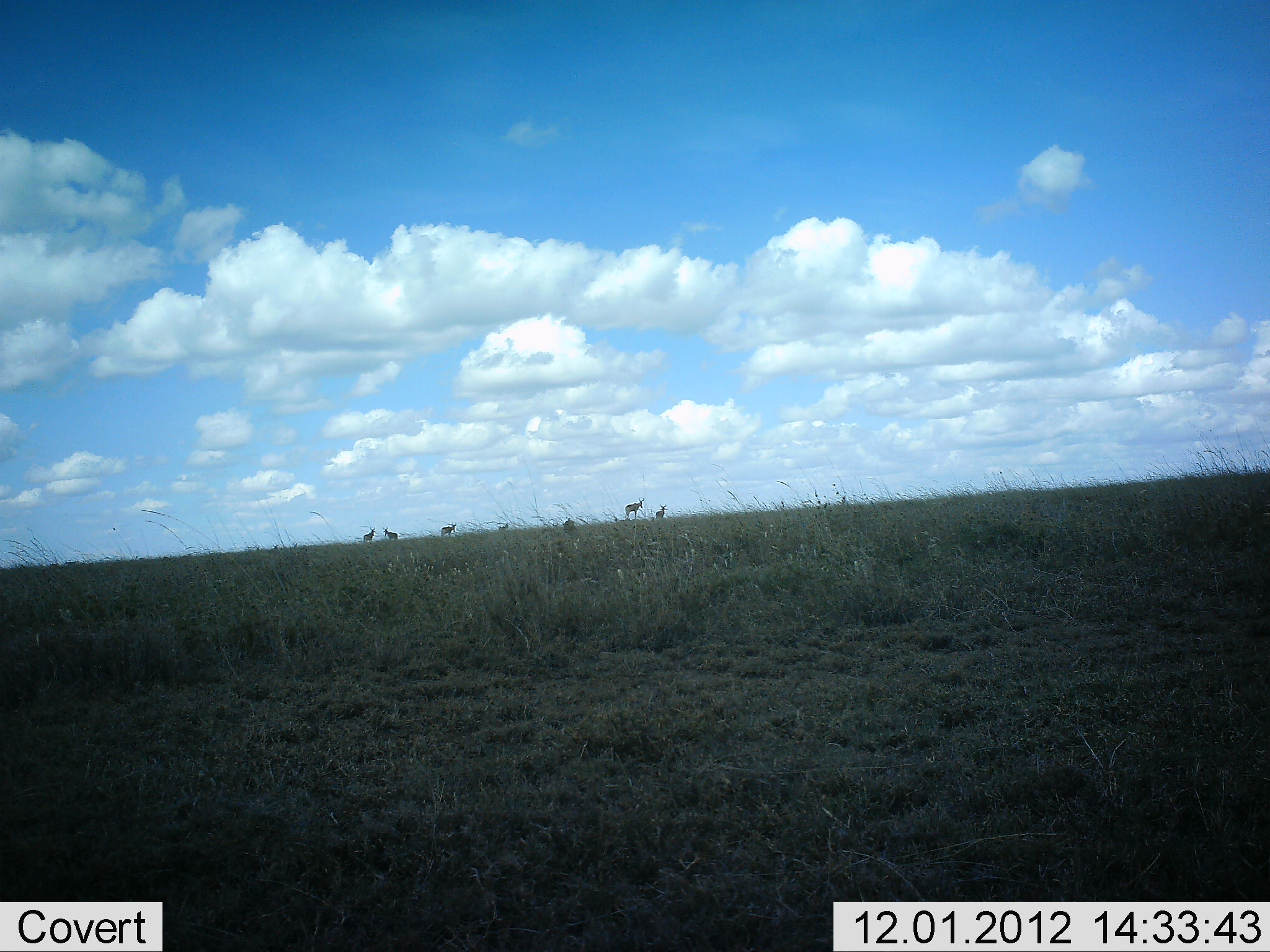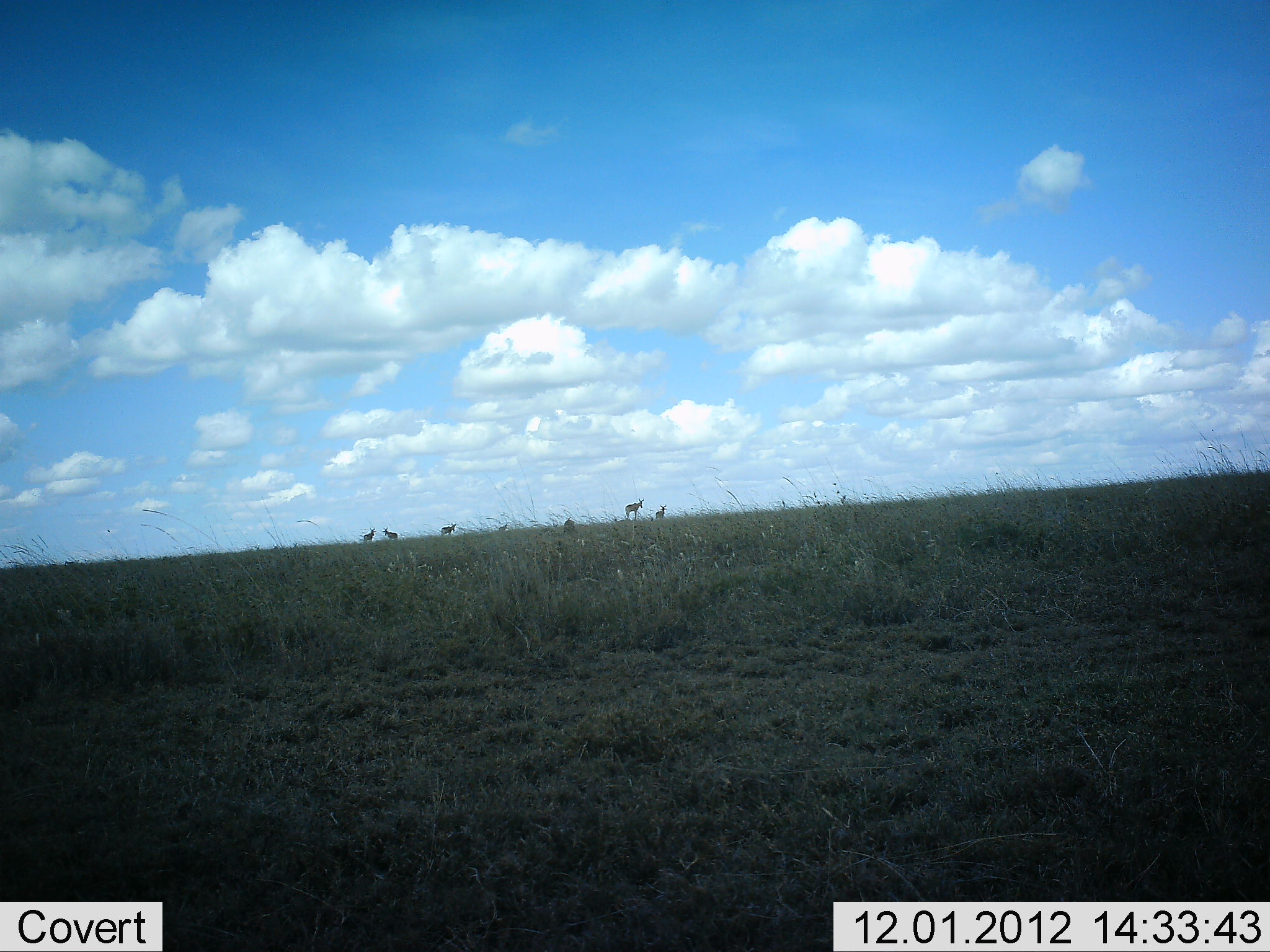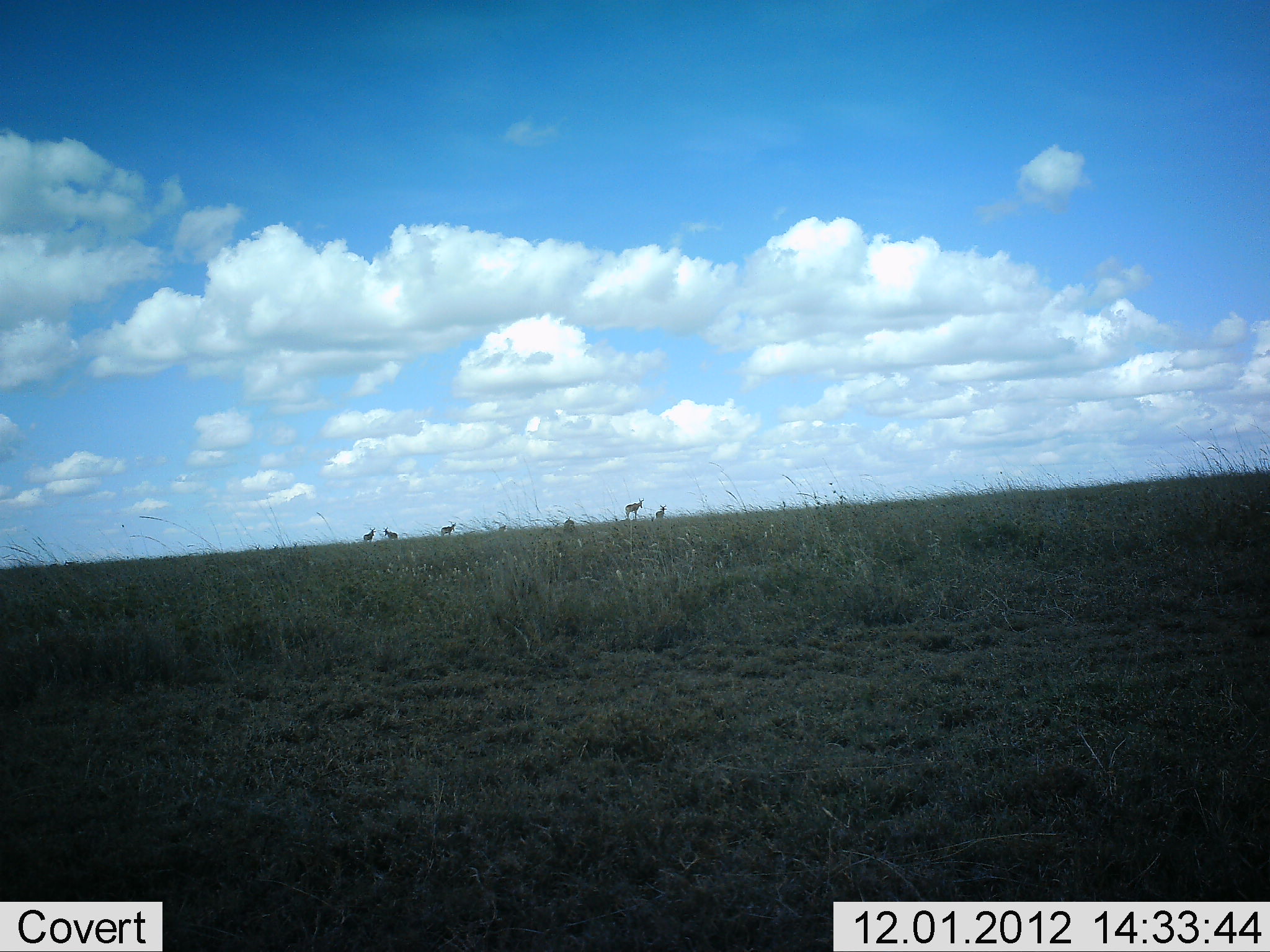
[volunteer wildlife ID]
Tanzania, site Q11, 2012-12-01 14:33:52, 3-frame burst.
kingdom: Animalia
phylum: Chordata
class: Mammalia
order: Artiodactyla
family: Bovidae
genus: Alcelaphus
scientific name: Alcelaphus buselaphus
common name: hartebeest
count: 6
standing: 100%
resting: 12%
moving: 0%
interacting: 0%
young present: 0%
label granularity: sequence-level